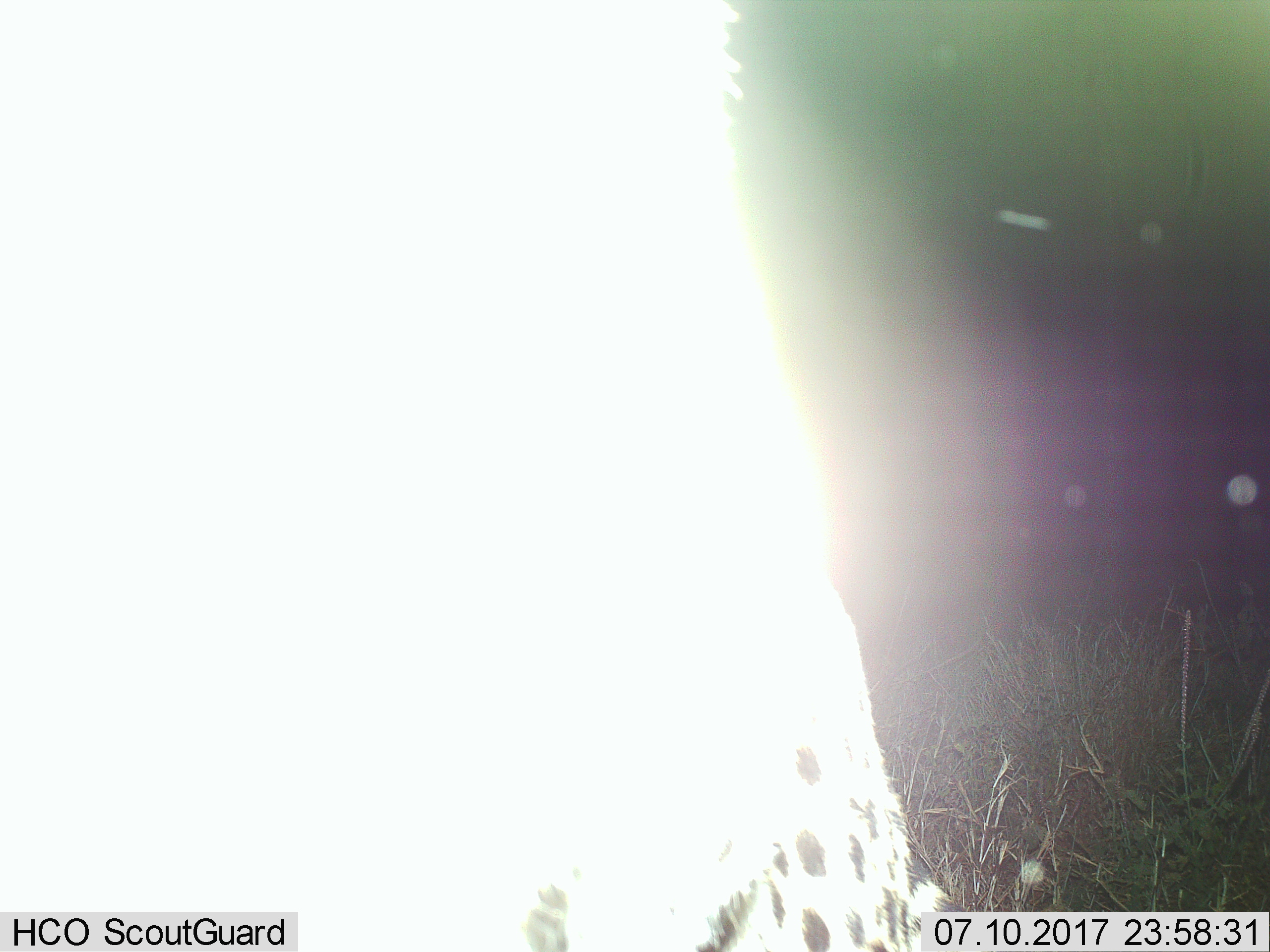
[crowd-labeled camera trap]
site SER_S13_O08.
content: unidentified animal